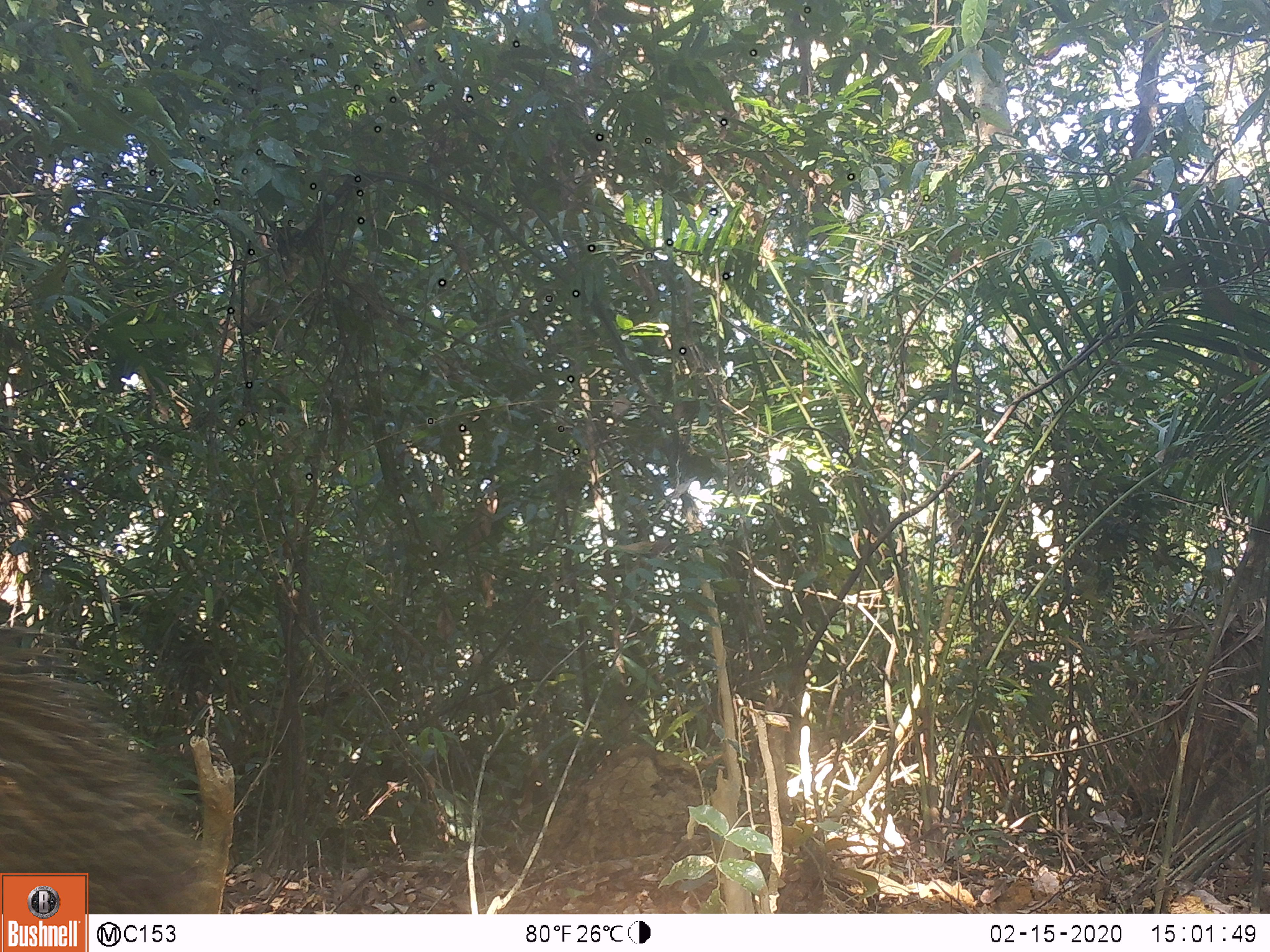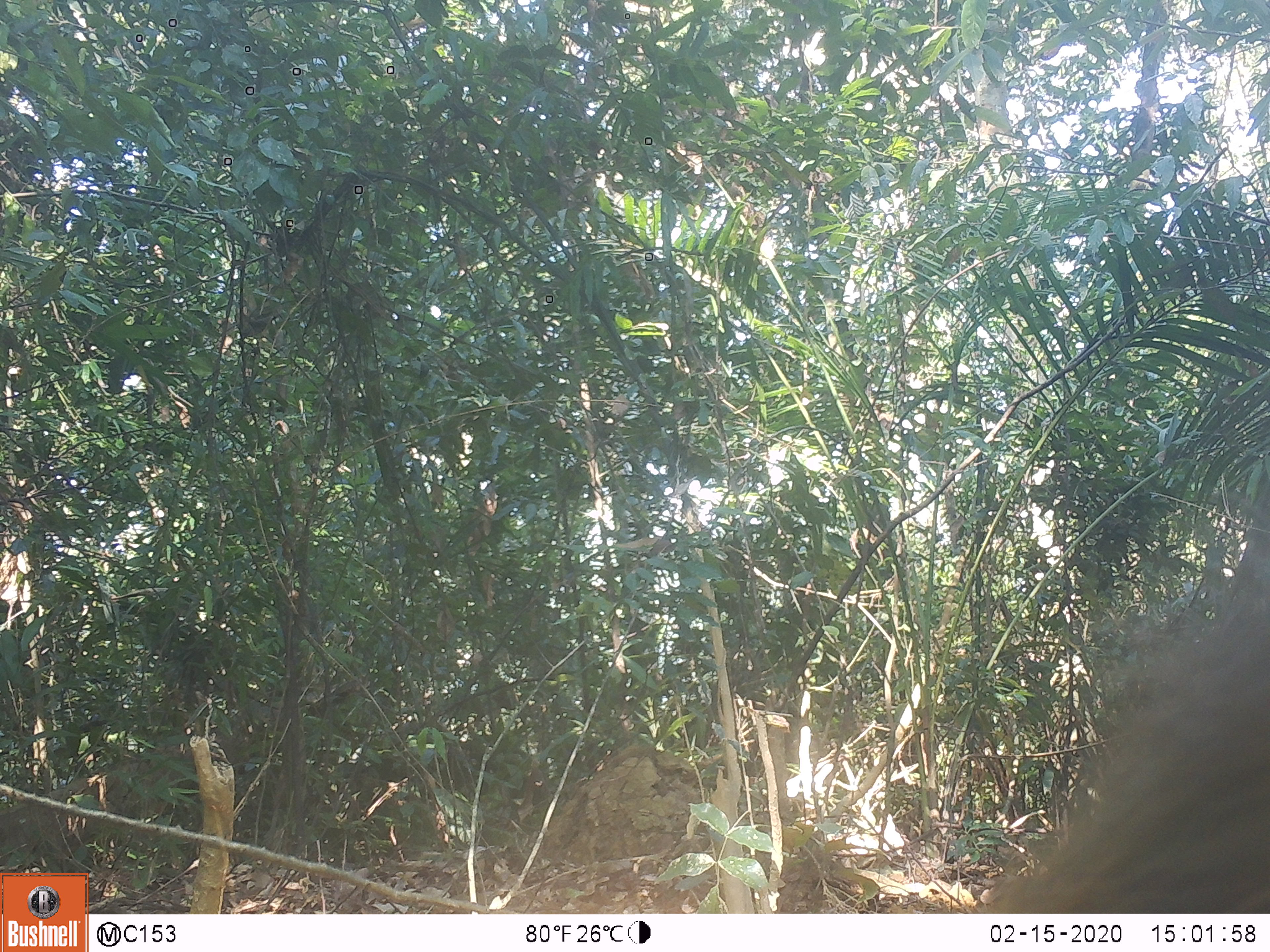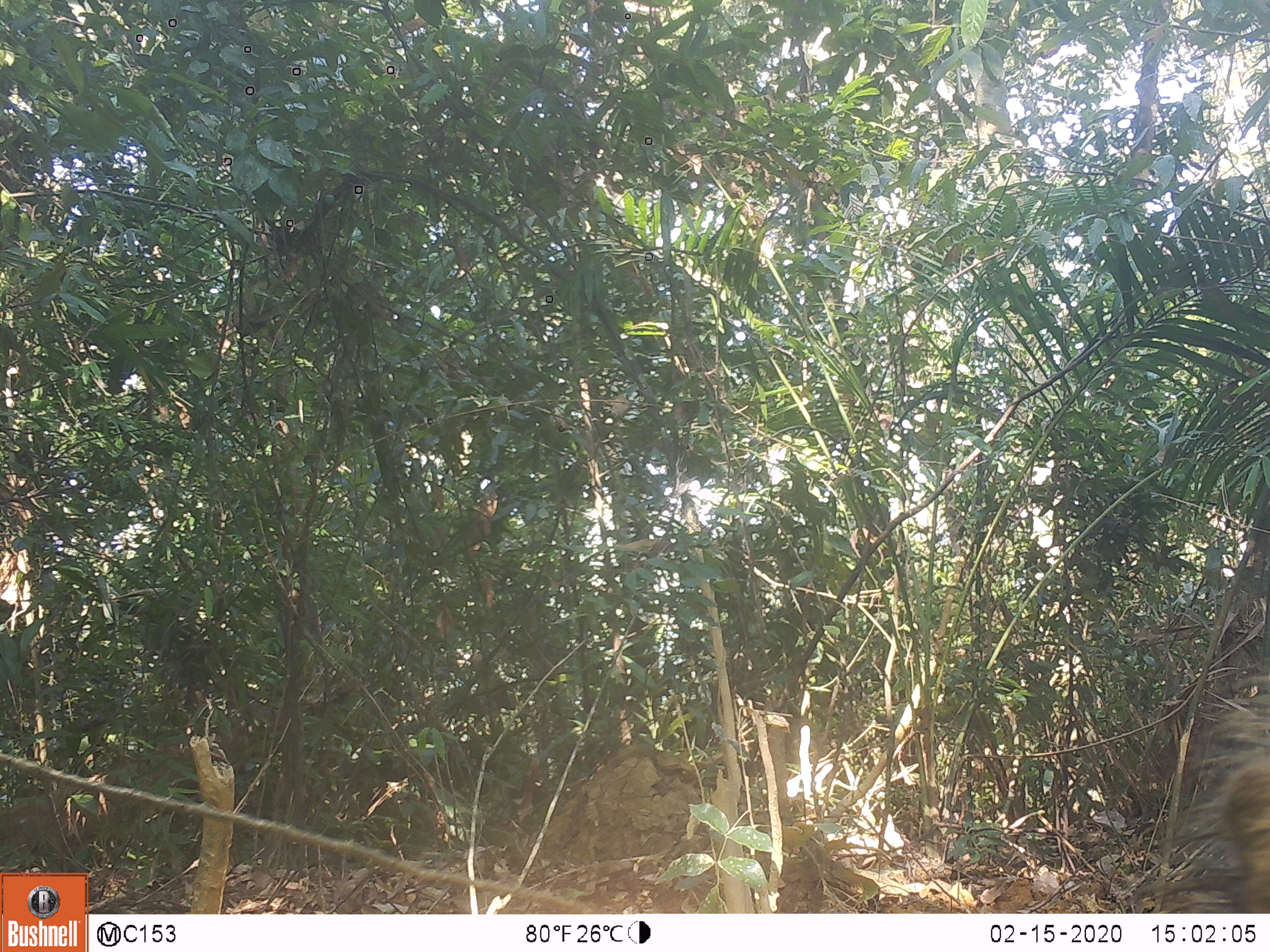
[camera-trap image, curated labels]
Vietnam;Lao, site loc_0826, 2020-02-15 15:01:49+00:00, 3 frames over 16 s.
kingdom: Animalia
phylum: Chordata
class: Mammalia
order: Artiodactyla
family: Suidae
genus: Sus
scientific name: Sus scrofa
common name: eurasian wild pig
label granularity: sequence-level